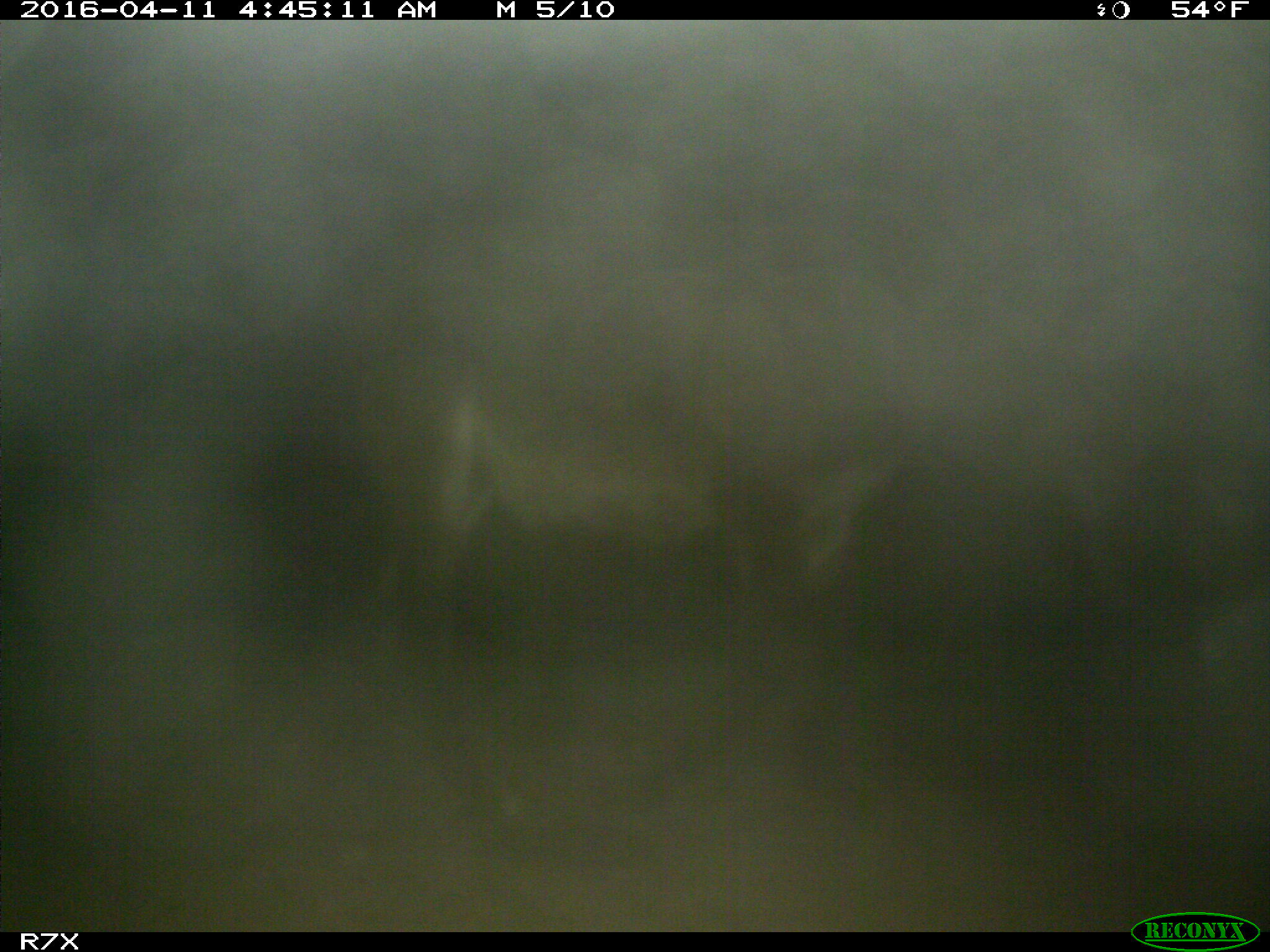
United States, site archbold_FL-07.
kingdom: Animalia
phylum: Chordata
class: Mammalia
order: Artiodactyla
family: Bovidae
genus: Bos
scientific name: Bos taurus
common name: domestic cow